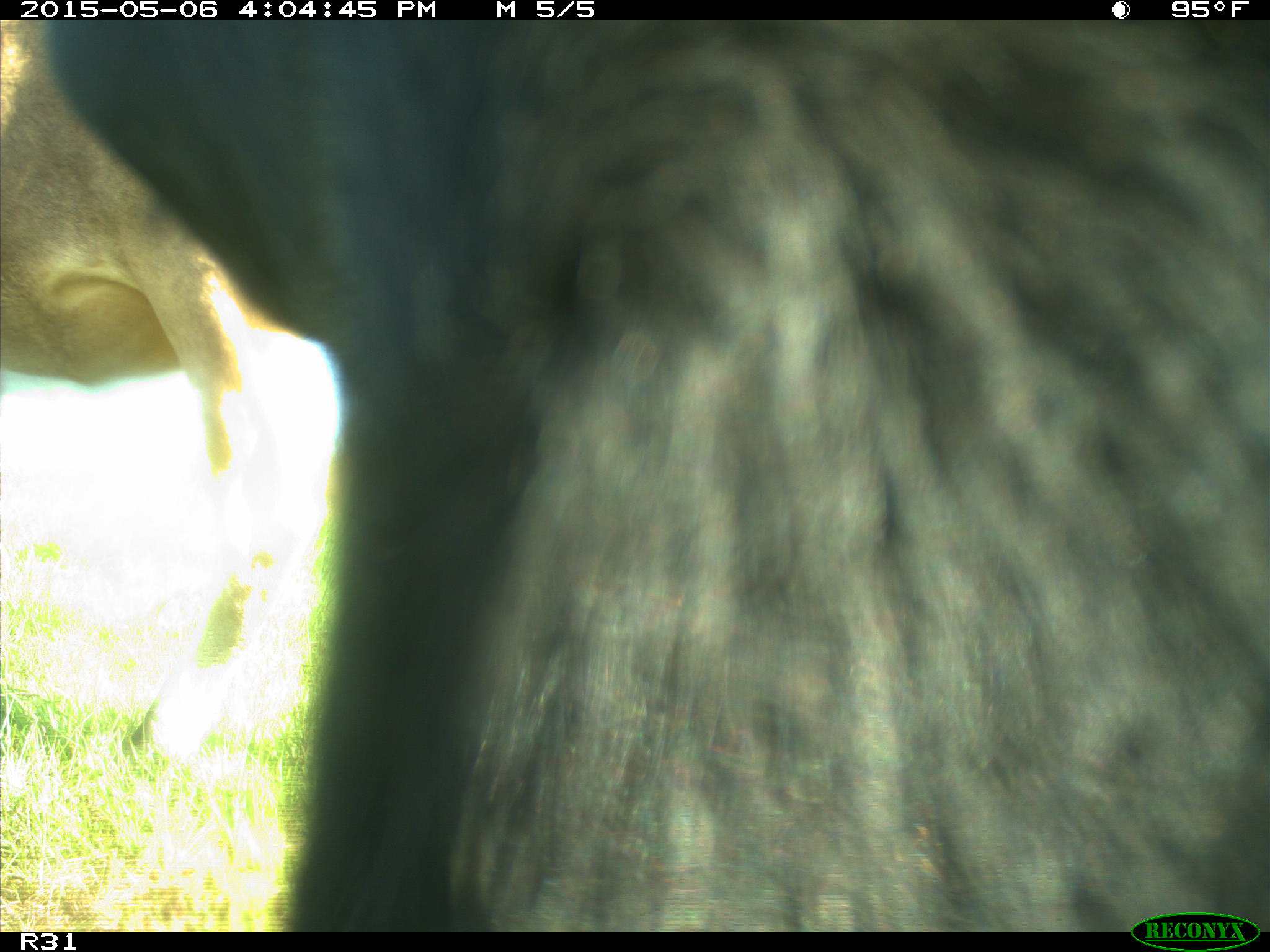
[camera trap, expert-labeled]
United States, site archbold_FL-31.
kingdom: Animalia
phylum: Chordata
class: Mammalia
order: Artiodactyla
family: Bovidae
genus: Bos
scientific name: Bos taurus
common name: domestic cow